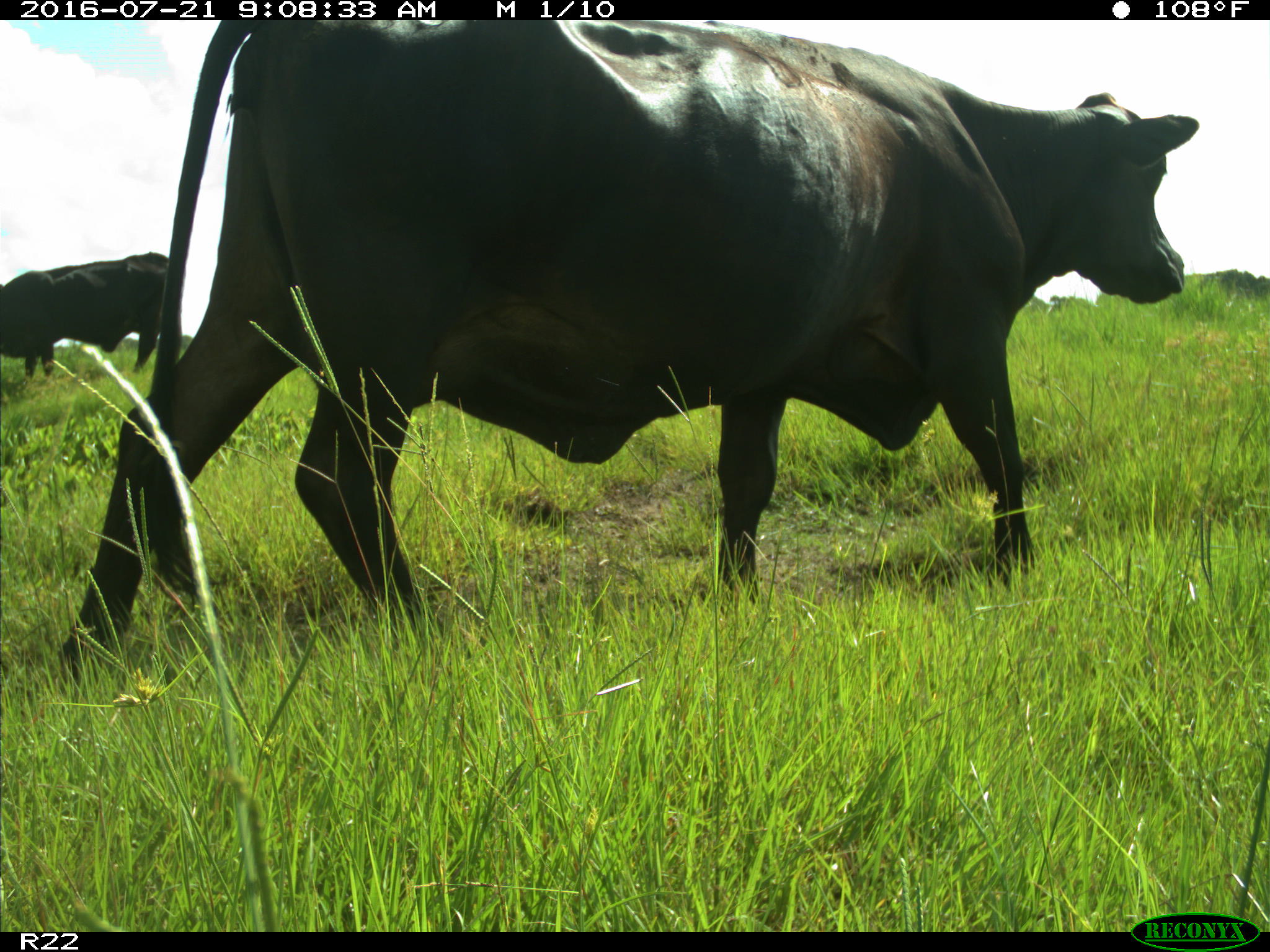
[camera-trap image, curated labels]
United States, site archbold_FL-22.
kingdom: Animalia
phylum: Chordata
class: Mammalia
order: Artiodactyla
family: Bovidae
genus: Bos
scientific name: Bos taurus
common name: domestic cow